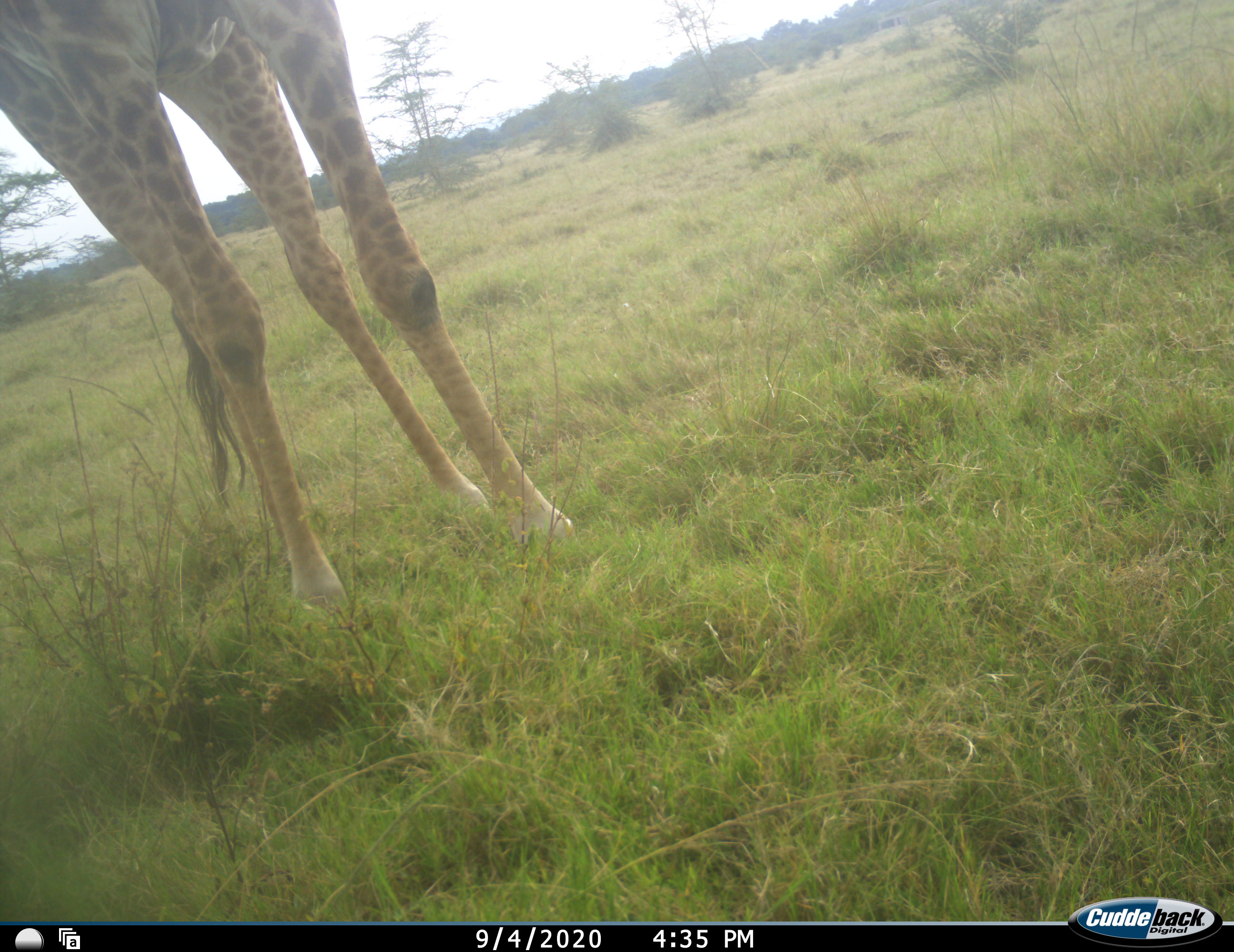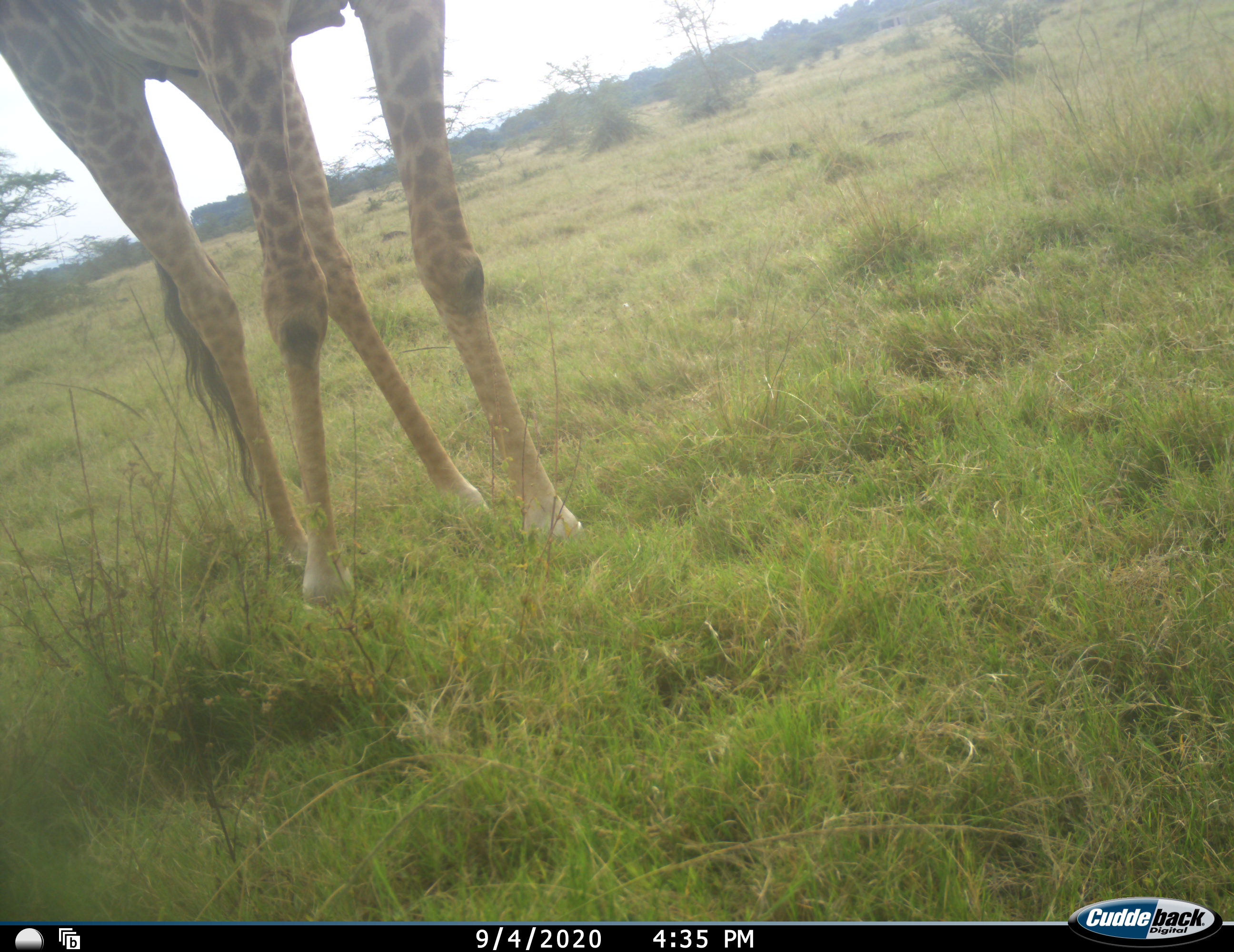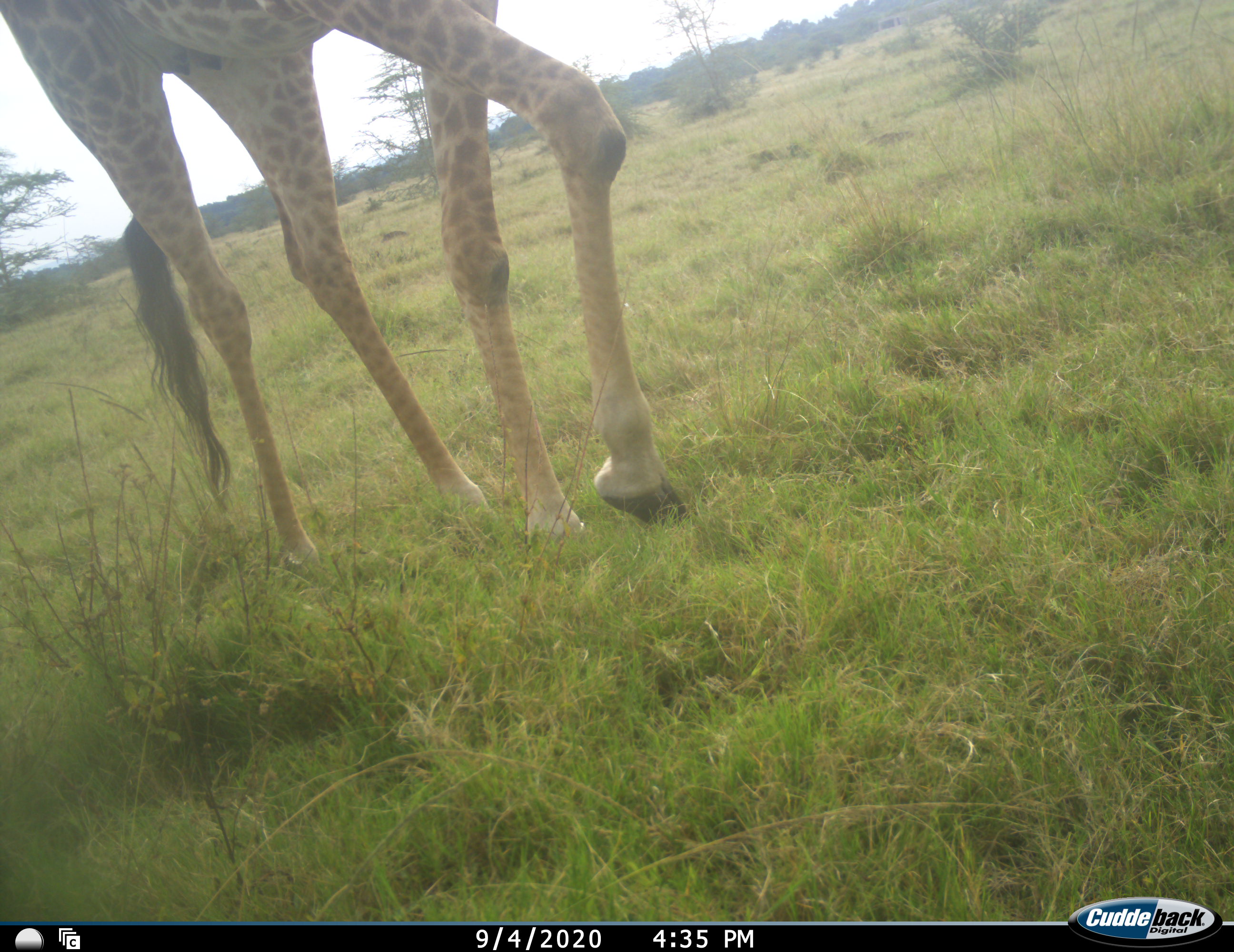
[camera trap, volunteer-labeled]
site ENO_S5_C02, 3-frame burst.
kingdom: Animalia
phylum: Chordata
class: Mammalia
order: Artiodactyla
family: Giraffidae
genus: Giraffa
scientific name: Giraffa camelopardalis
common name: giraffe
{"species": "giraffe (Giraffa camelopardalis)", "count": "1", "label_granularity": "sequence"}